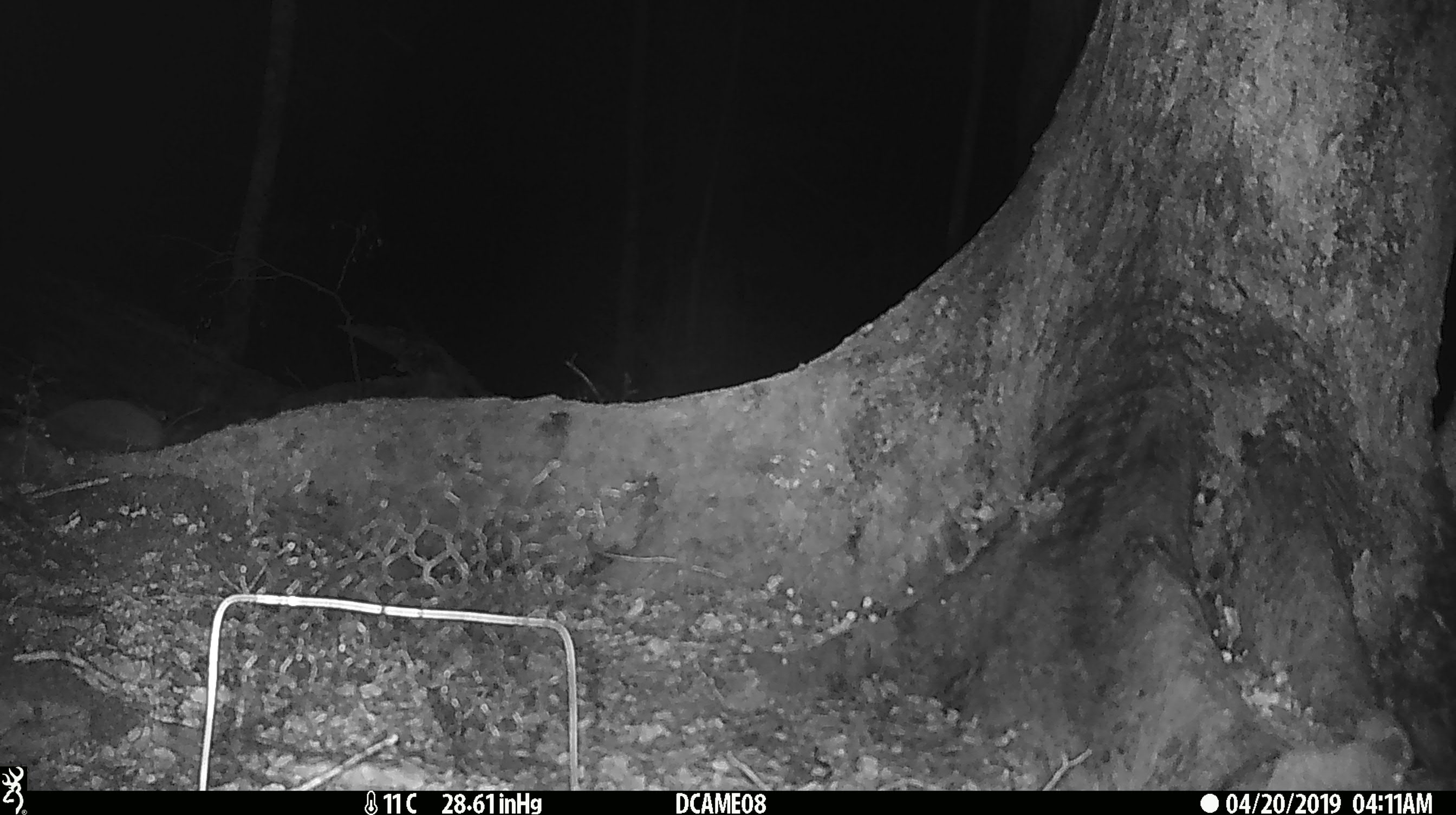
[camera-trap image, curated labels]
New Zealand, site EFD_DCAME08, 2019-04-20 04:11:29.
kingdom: Animalia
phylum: Chordata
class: Mammalia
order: Eulipotyphla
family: Erinaceidae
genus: Erinaceus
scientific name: Erinaceus europaeus europaeus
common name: european hedgehog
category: hedgehog